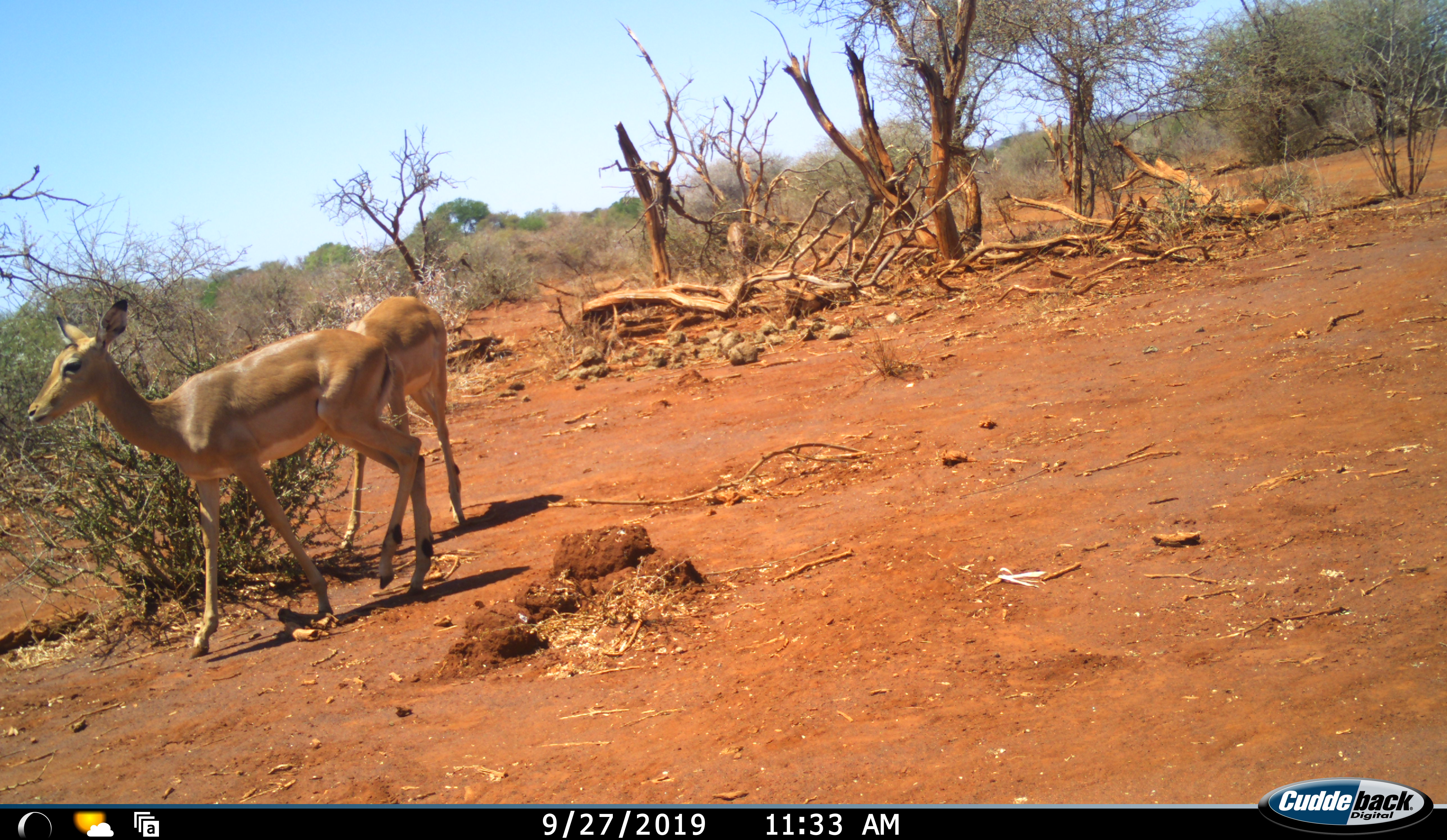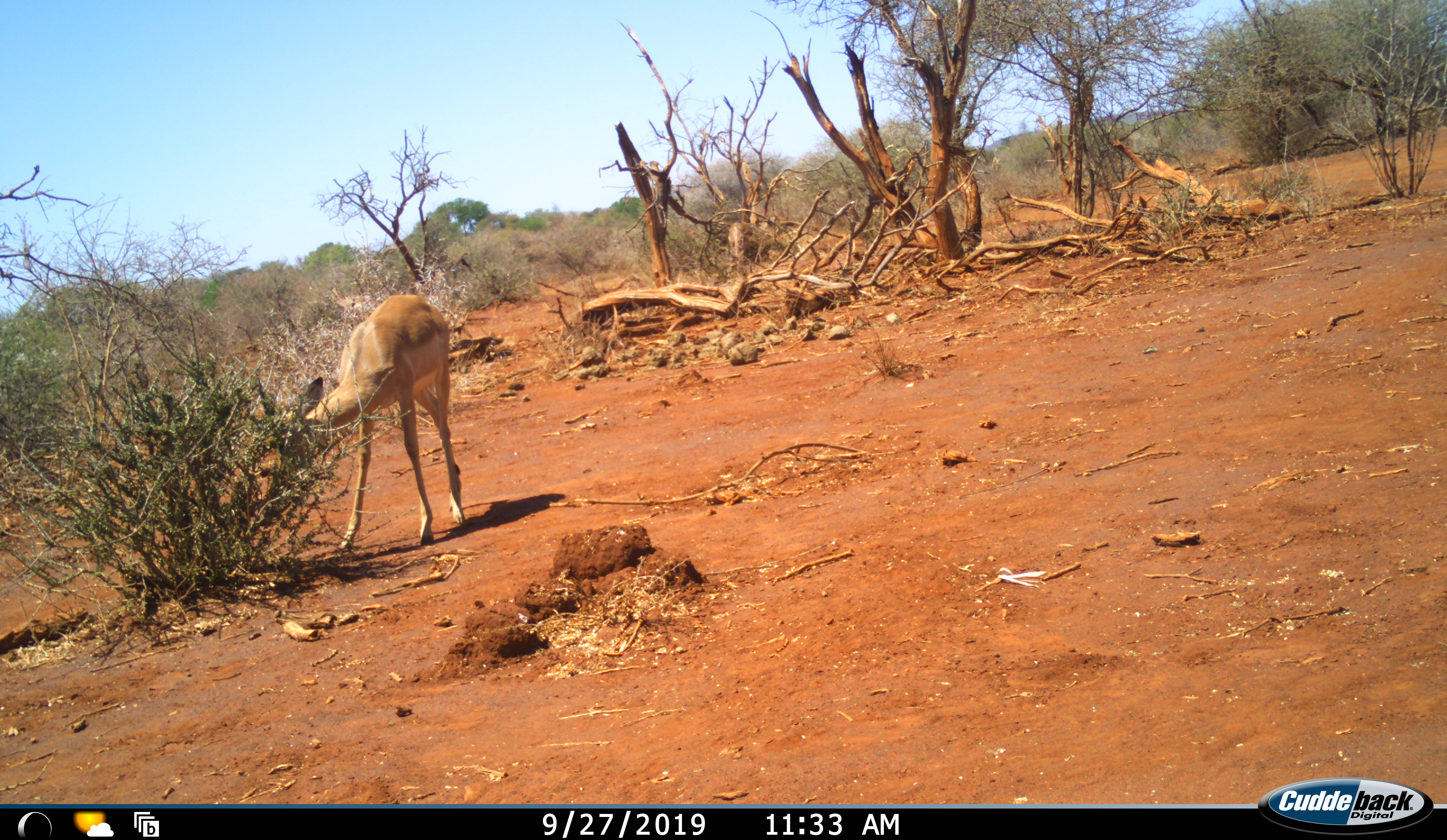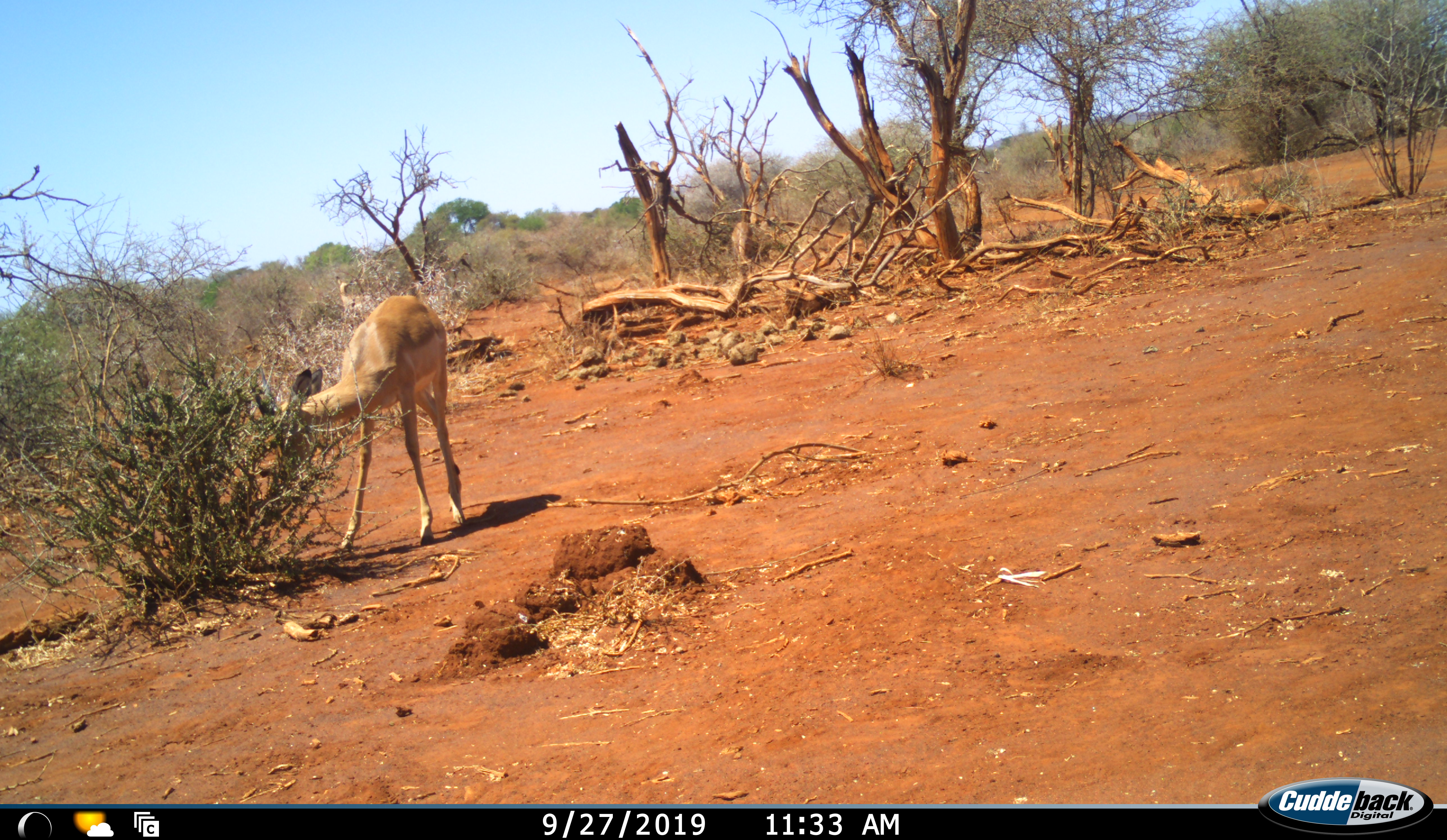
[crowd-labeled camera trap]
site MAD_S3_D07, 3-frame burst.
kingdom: Animalia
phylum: Chordata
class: Mammalia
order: Artiodactyla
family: Bovidae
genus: Aepyceros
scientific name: Aepyceros melampus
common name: impala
Impala (Aepyceros melampus), count 4. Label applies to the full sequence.